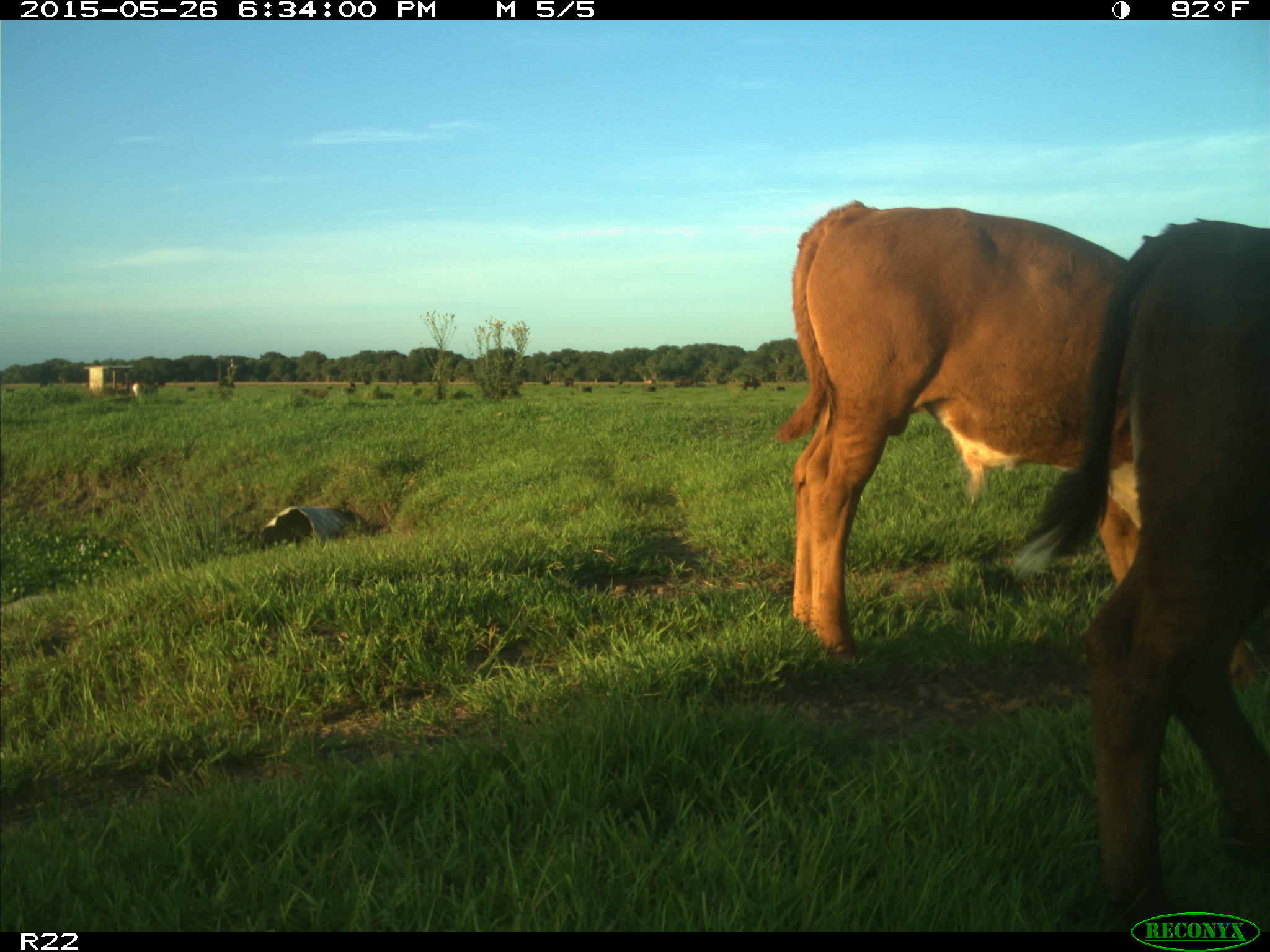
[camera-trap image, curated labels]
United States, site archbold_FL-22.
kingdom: Animalia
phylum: Chordata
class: Mammalia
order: Artiodactyla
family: Bovidae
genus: Bos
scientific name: Bos taurus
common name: domestic cow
Bos taurus (domestic cow).